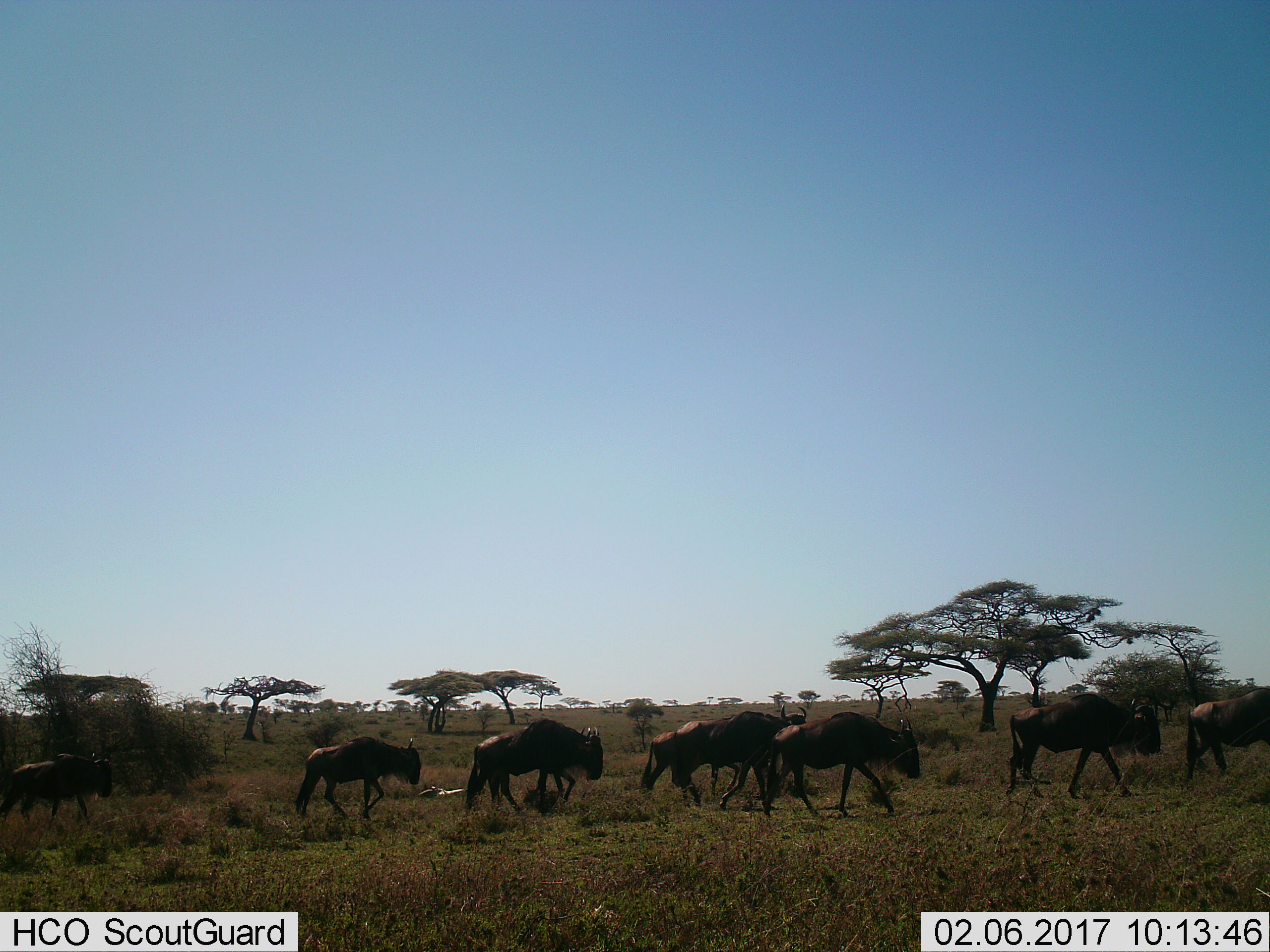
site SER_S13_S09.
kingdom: Animalia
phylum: Chordata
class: Mammalia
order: Artiodactyla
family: Bovidae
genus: Connochaetes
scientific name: Connochaetes taurinus taurinus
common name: blue wildebeest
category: wildebeestblue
Wildebeestblue (blue wildebeest) (Connochaetes taurinus taurinus), count 8. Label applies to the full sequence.